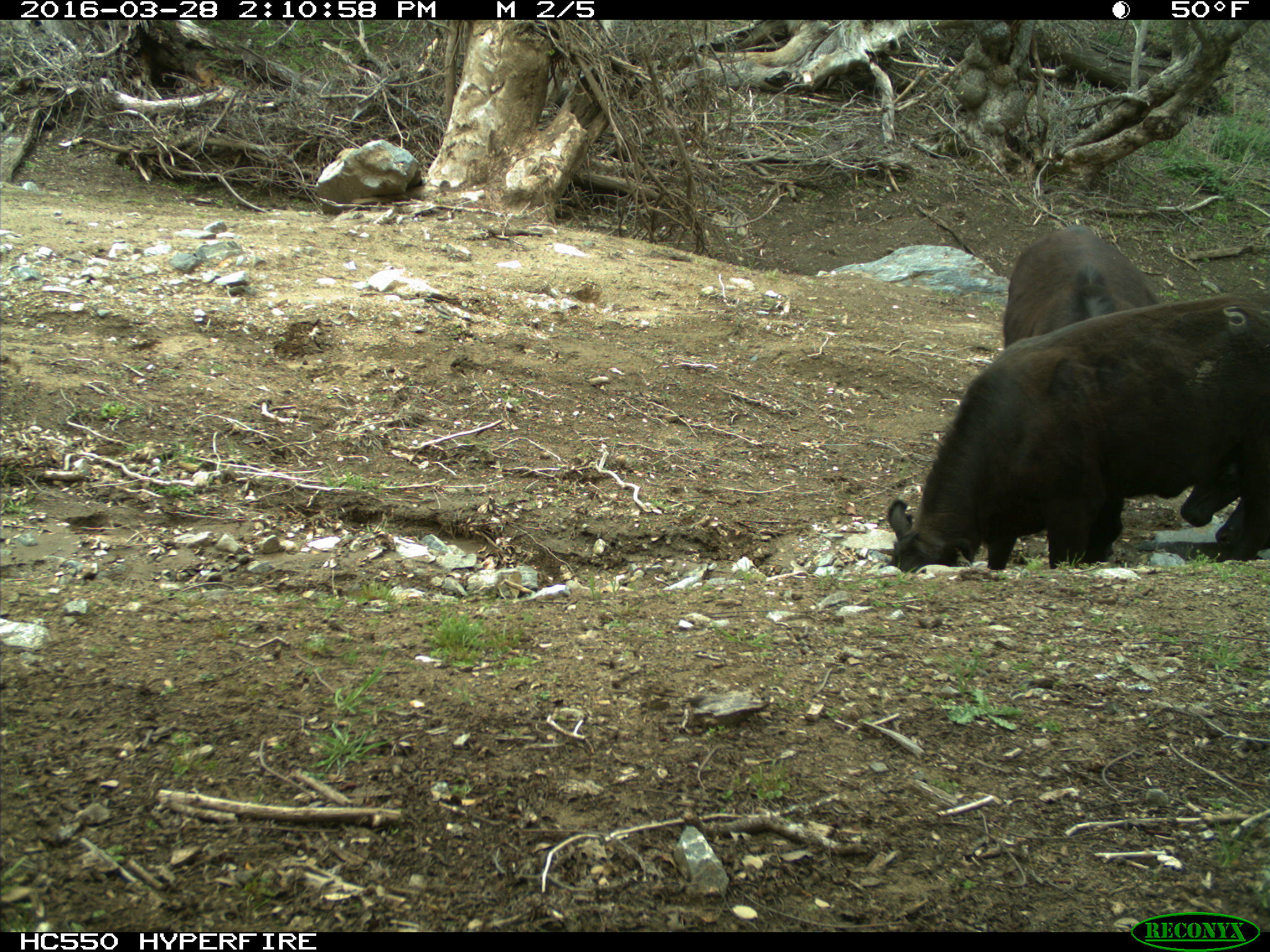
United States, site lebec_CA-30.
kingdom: Animalia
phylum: Chordata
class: Mammalia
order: Artiodactyla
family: Bovidae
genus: Bos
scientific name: Bos taurus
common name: domestic cow